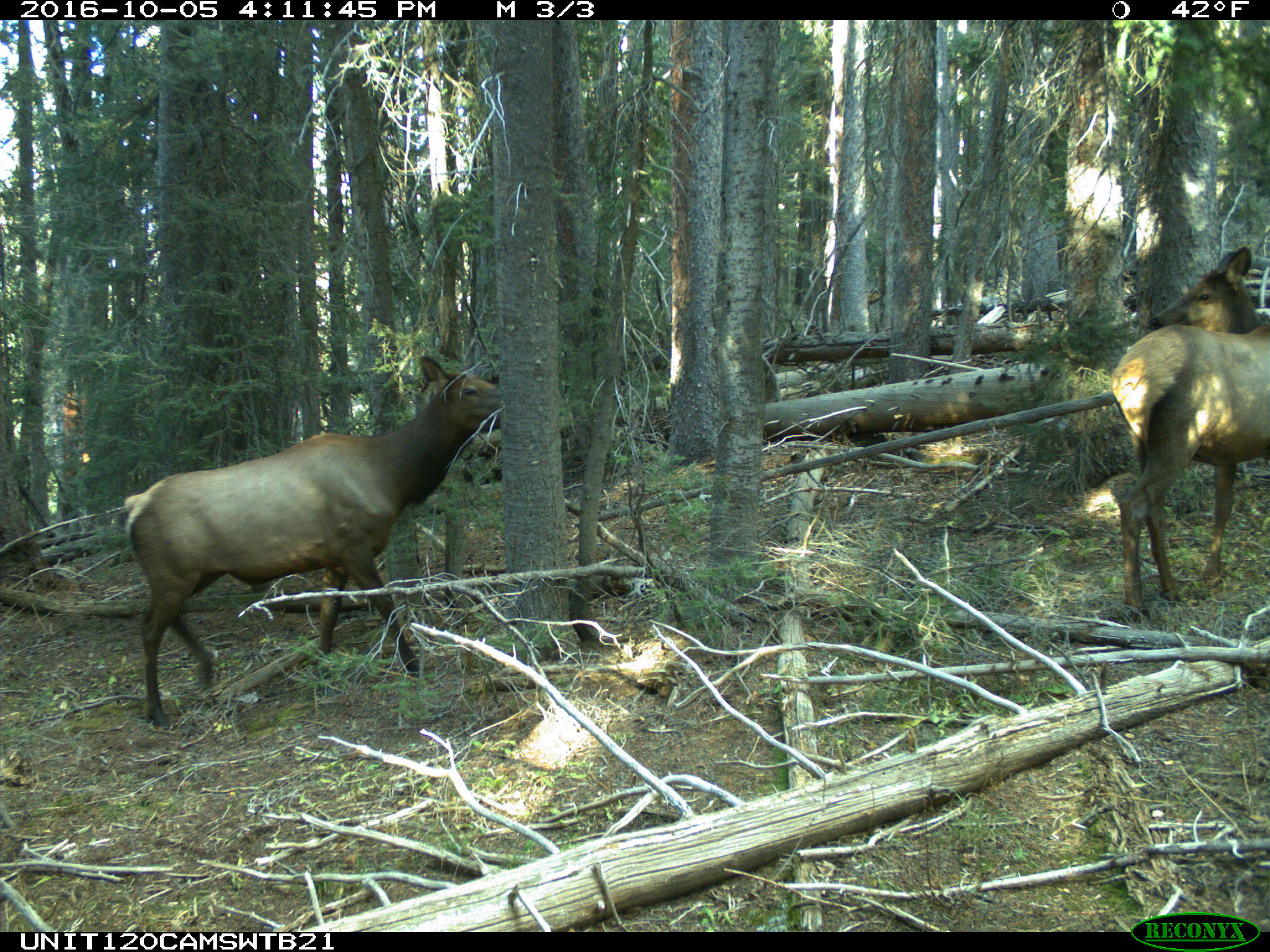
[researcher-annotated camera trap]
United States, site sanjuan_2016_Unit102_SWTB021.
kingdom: Animalia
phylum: Chordata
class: Mammalia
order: Artiodactyla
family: Cervidae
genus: Cervus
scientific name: Cervus elaphus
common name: red deer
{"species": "Cervus elaphus (red deer)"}